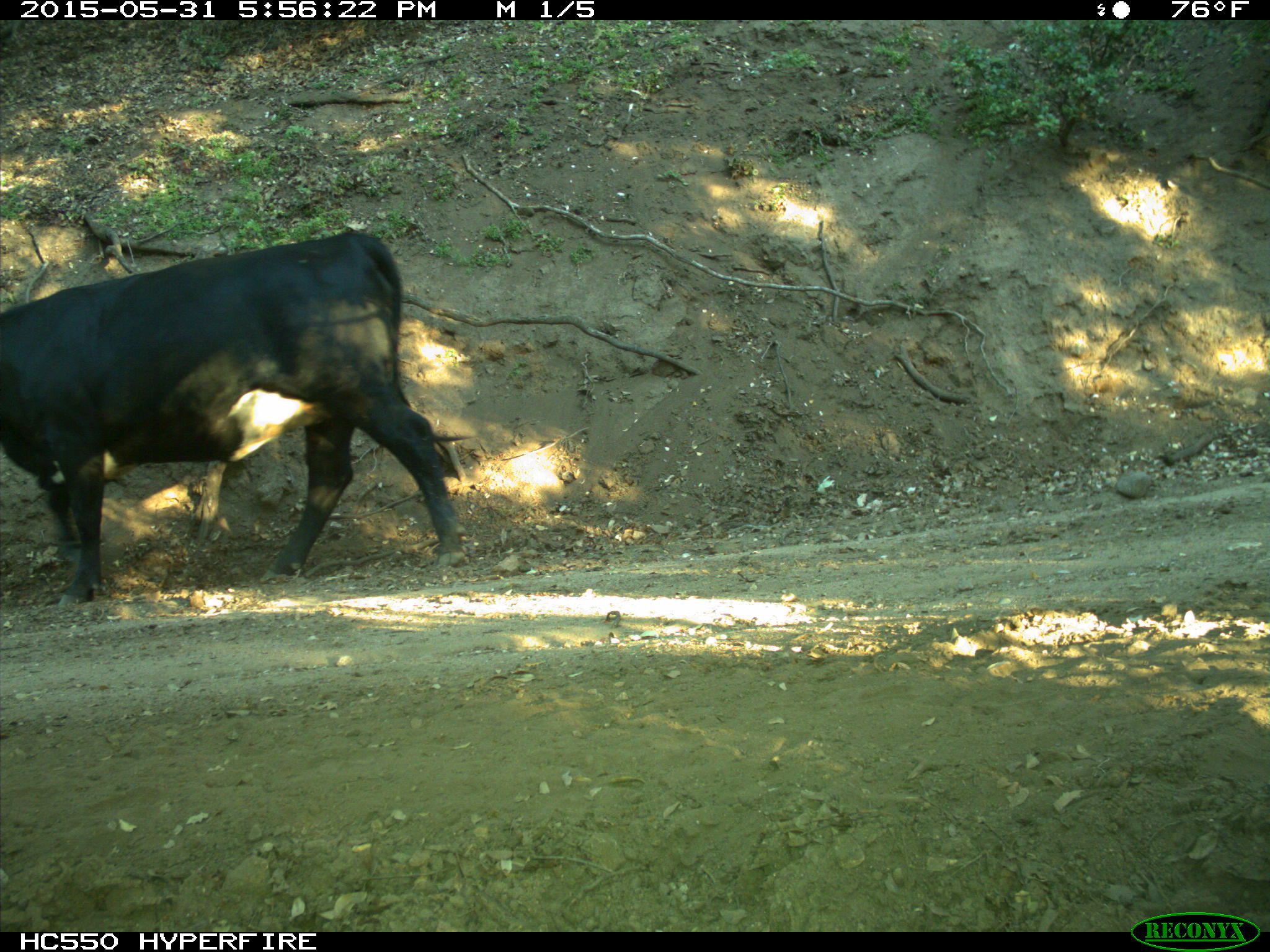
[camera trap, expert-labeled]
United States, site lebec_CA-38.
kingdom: Animalia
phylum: Chordata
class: Mammalia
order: Artiodactyla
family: Bovidae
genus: Bos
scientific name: Bos taurus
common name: domestic cow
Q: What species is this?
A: Bos taurus (domestic cow).